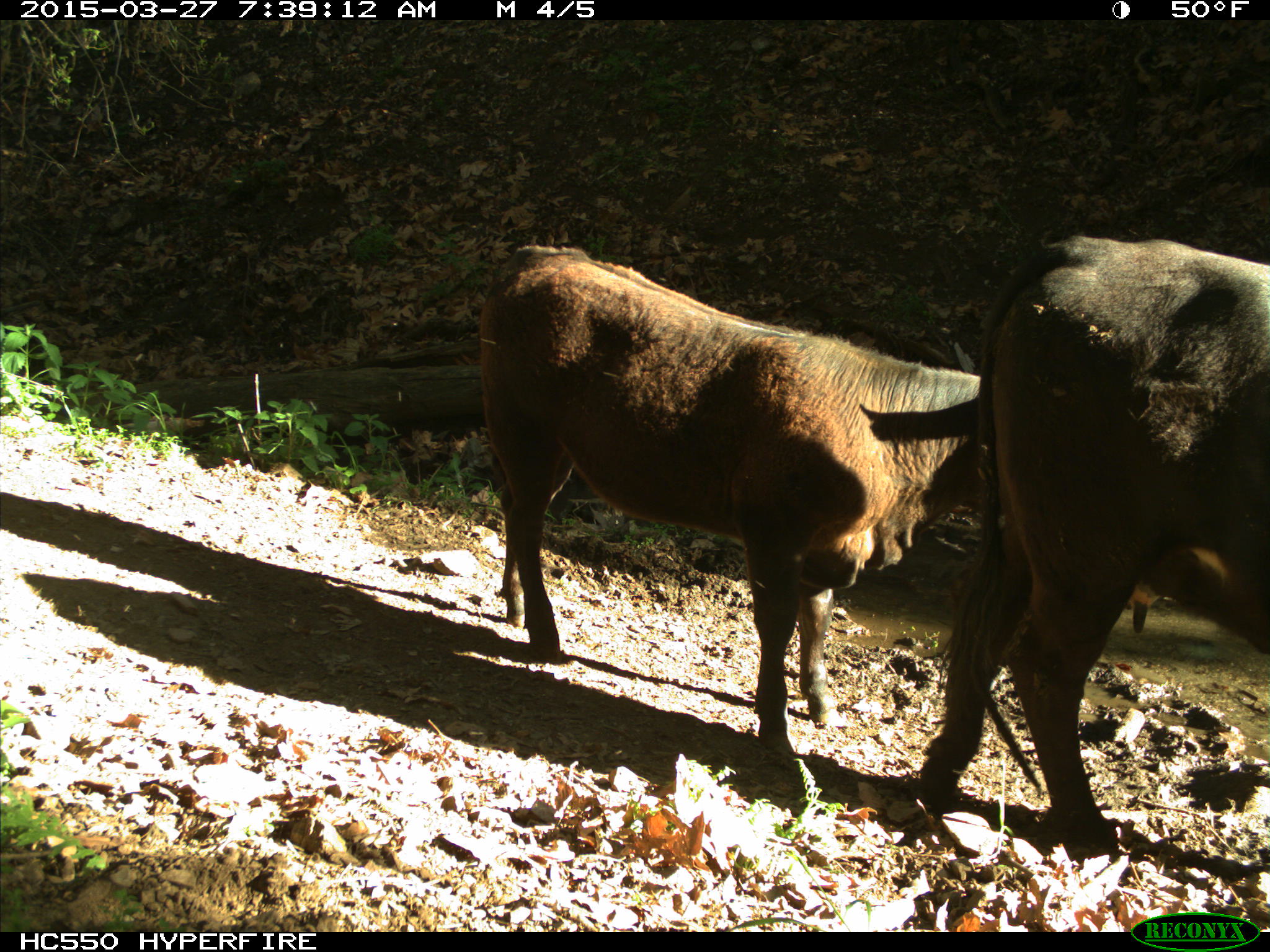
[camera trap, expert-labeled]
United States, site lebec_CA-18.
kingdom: Animalia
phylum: Chordata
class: Mammalia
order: Artiodactyla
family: Bovidae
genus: Bos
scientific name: Bos taurus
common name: domestic cow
Bos taurus (domestic cow).